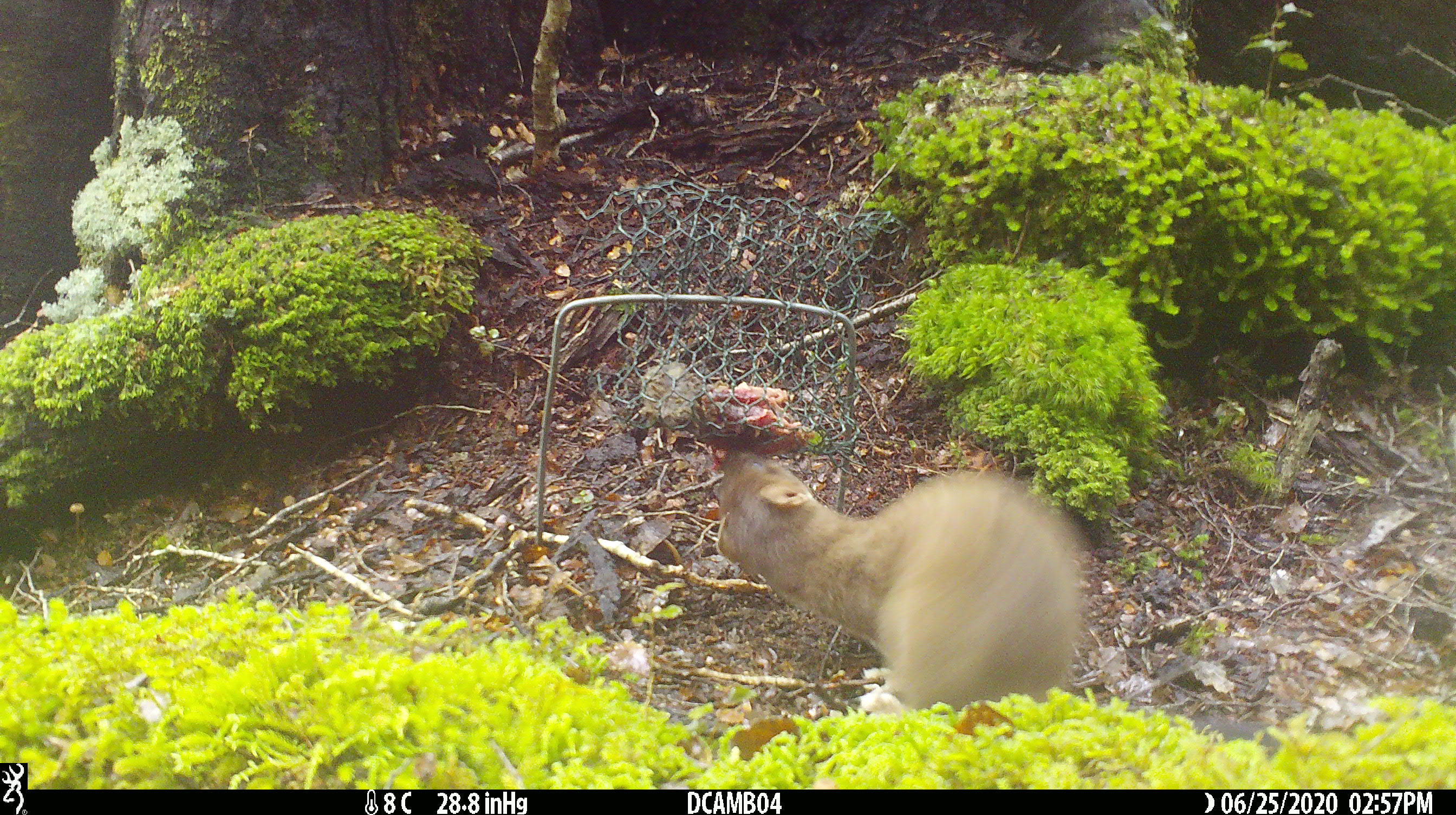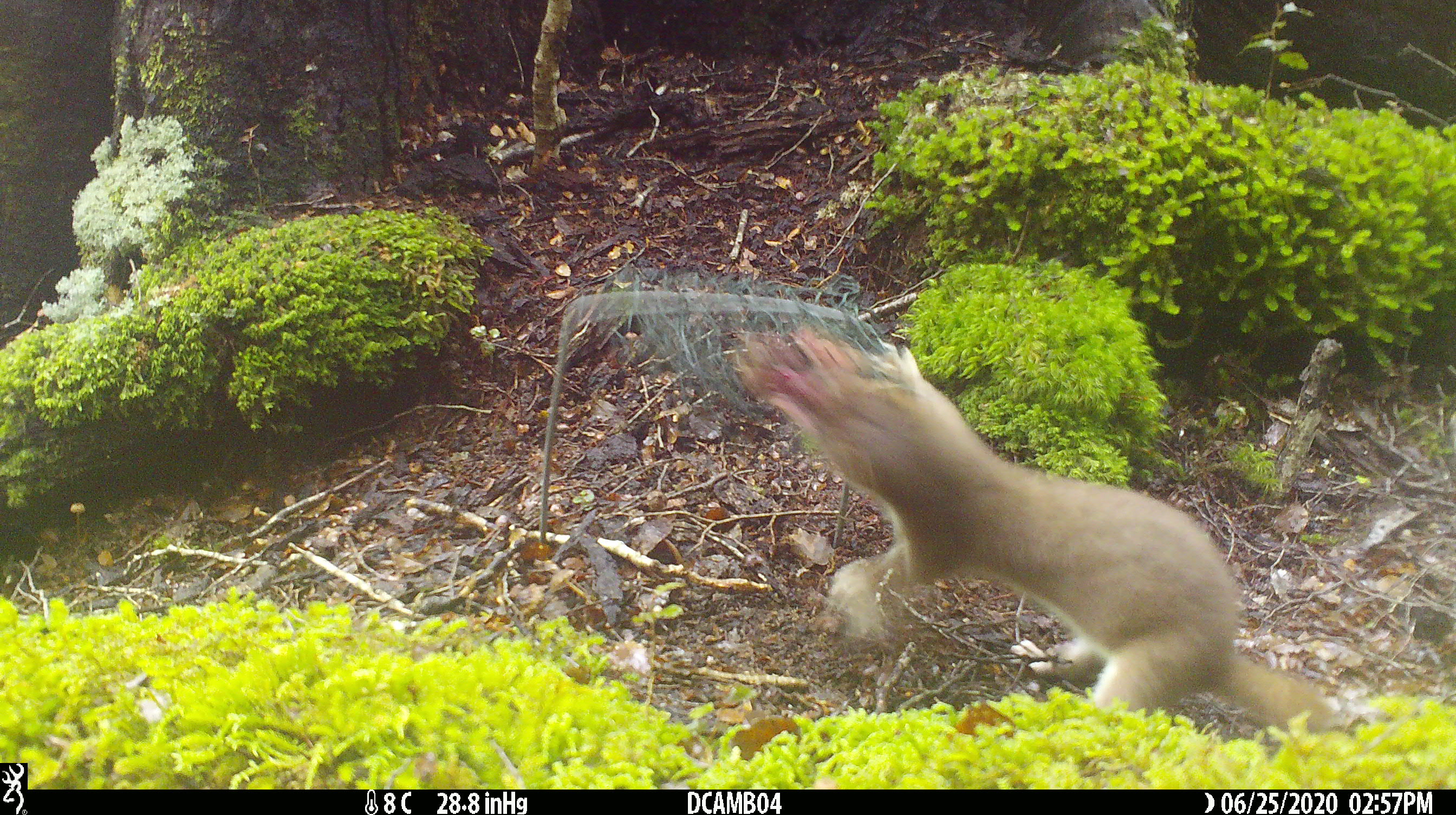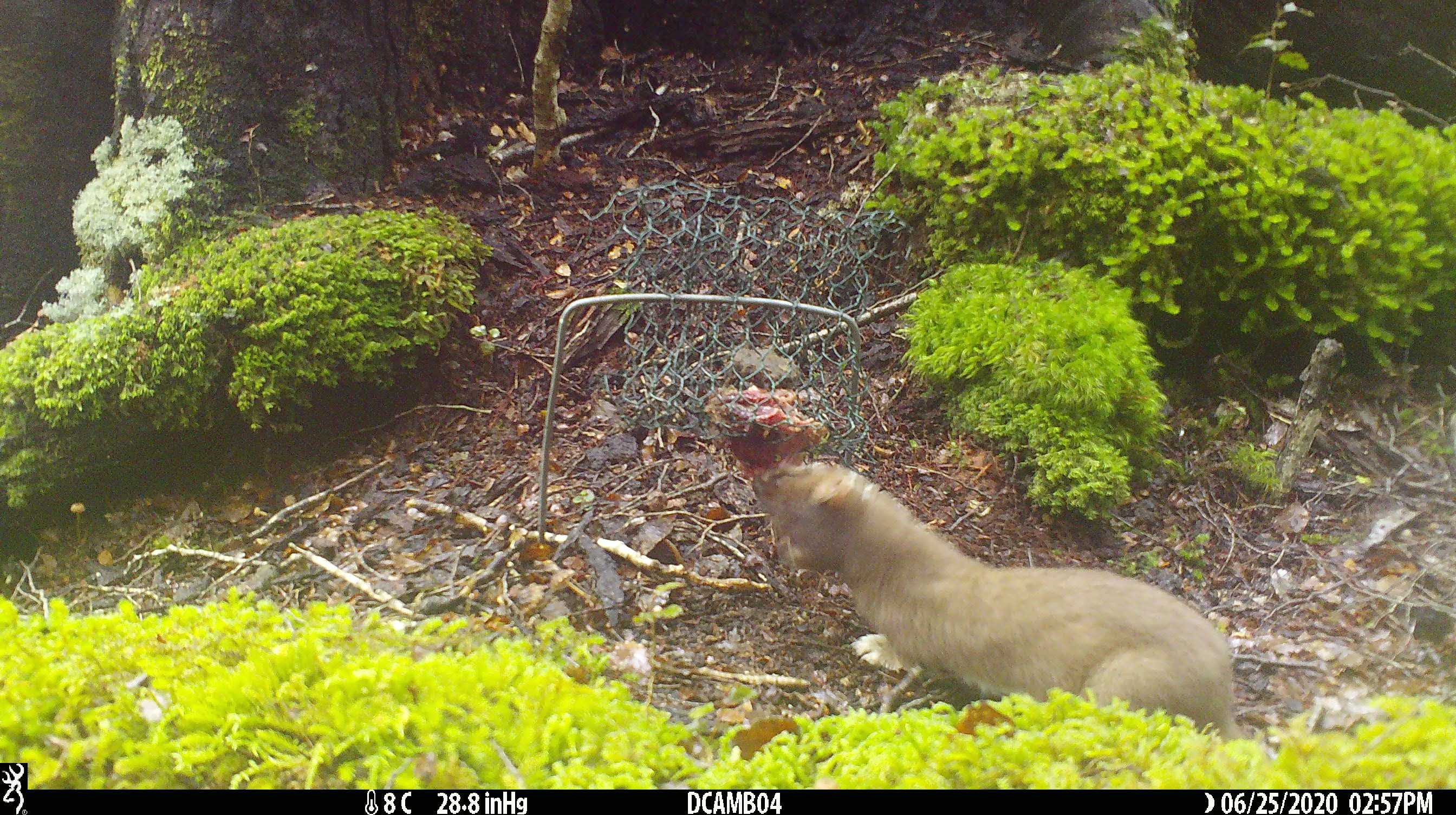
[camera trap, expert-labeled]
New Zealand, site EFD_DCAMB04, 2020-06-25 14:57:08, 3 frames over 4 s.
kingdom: Animalia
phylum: Chordata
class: Mammalia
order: Carnivora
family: Mustelidae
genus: Mustela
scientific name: Mustela erminea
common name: stoat